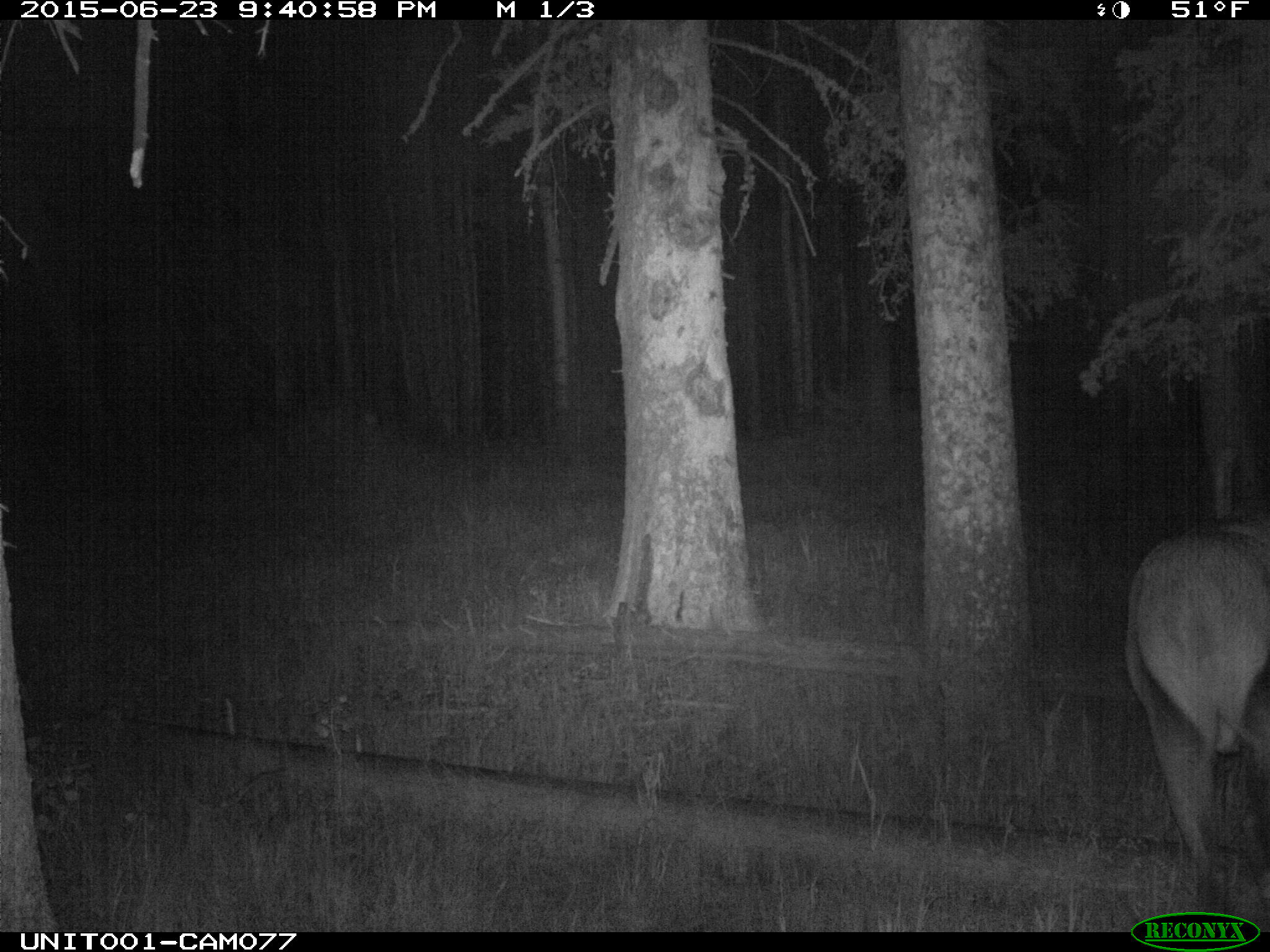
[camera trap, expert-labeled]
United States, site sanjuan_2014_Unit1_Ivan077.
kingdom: Animalia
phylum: Chordata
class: Mammalia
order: Artiodactyla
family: Cervidae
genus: Cervus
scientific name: Cervus elaphus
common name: red deer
Cervus elaphus (red deer).